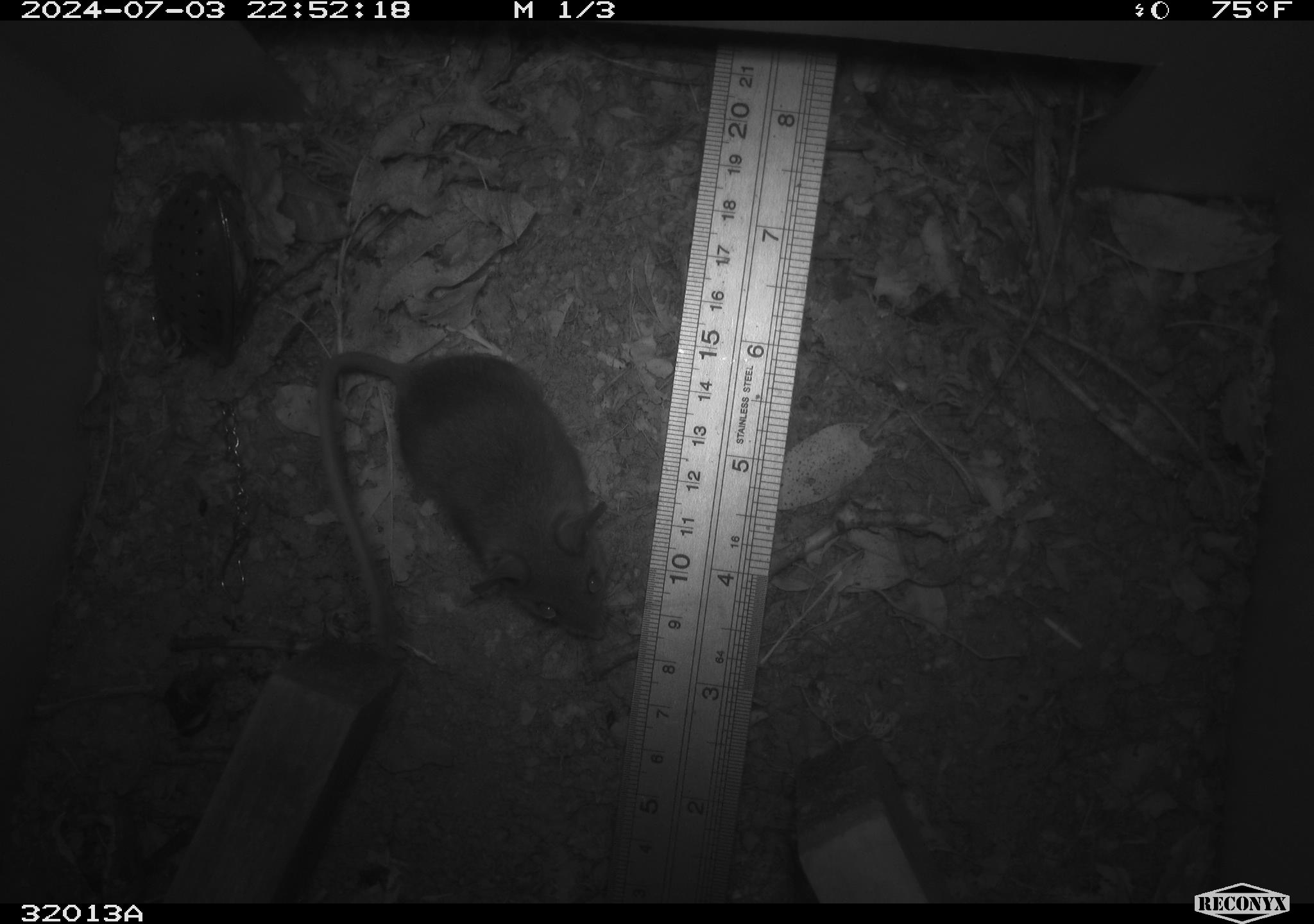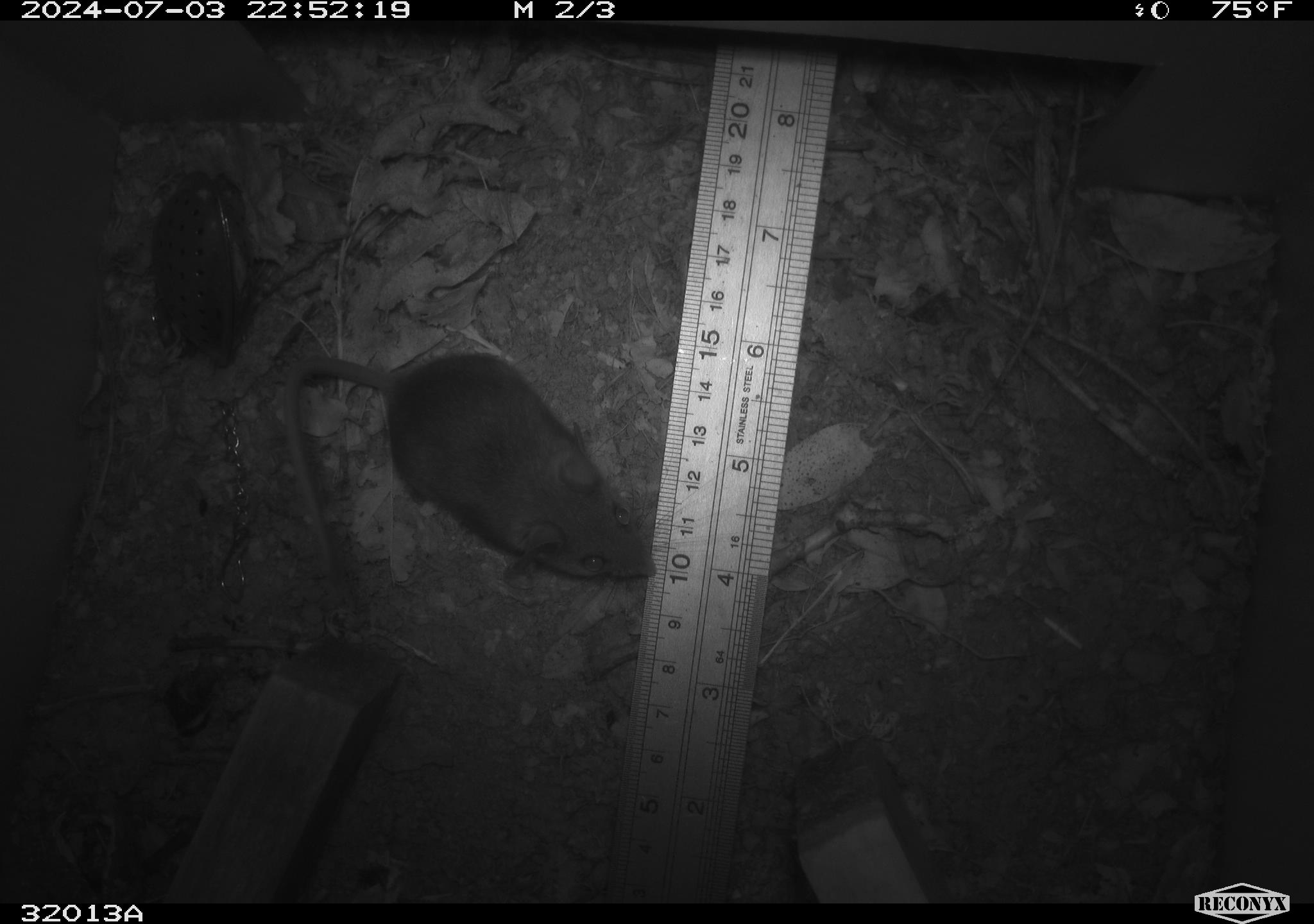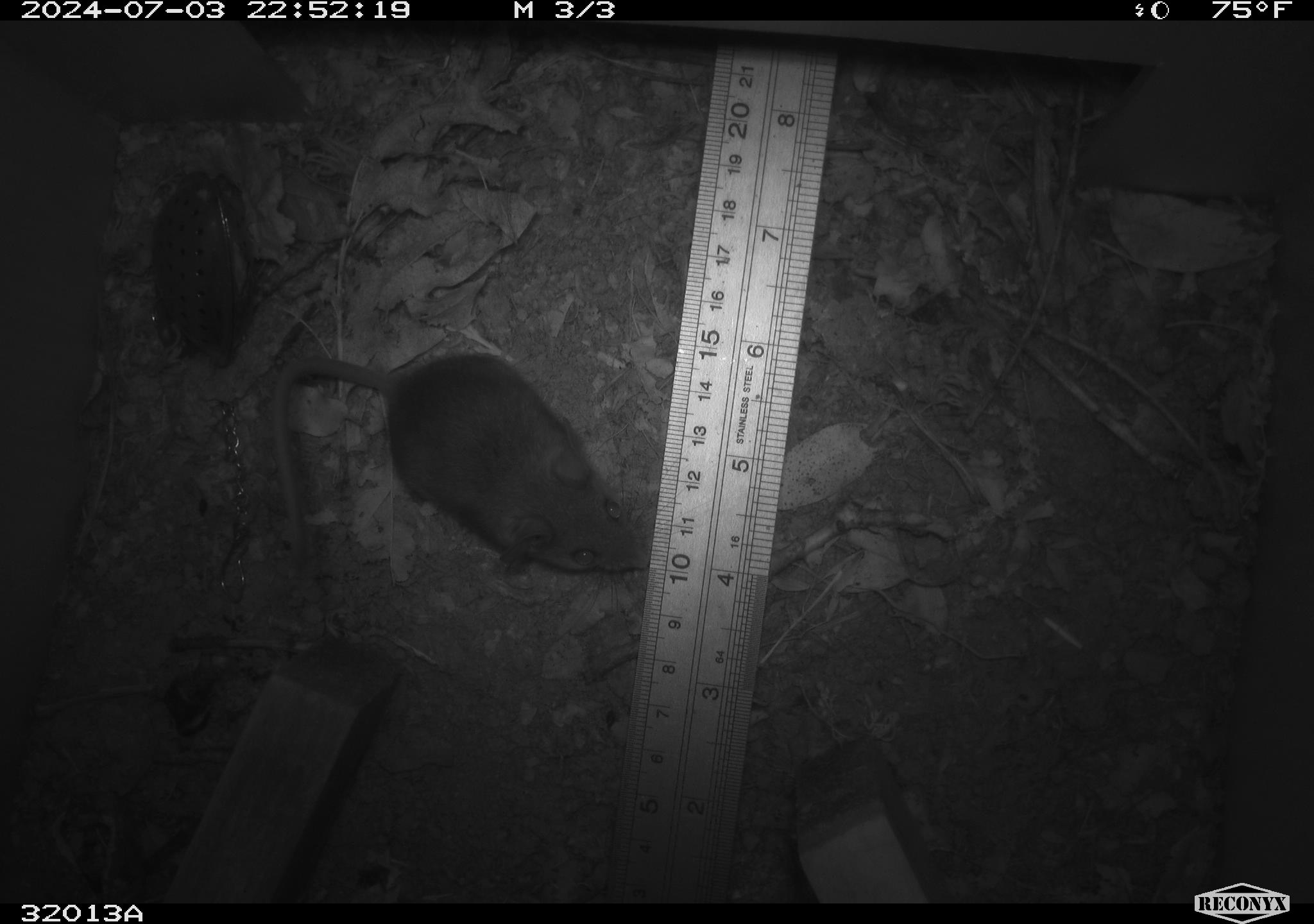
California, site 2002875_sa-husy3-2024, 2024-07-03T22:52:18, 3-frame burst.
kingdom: Animalia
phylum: Chordata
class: Mammalia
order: Rodentia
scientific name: Rodentia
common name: rodent